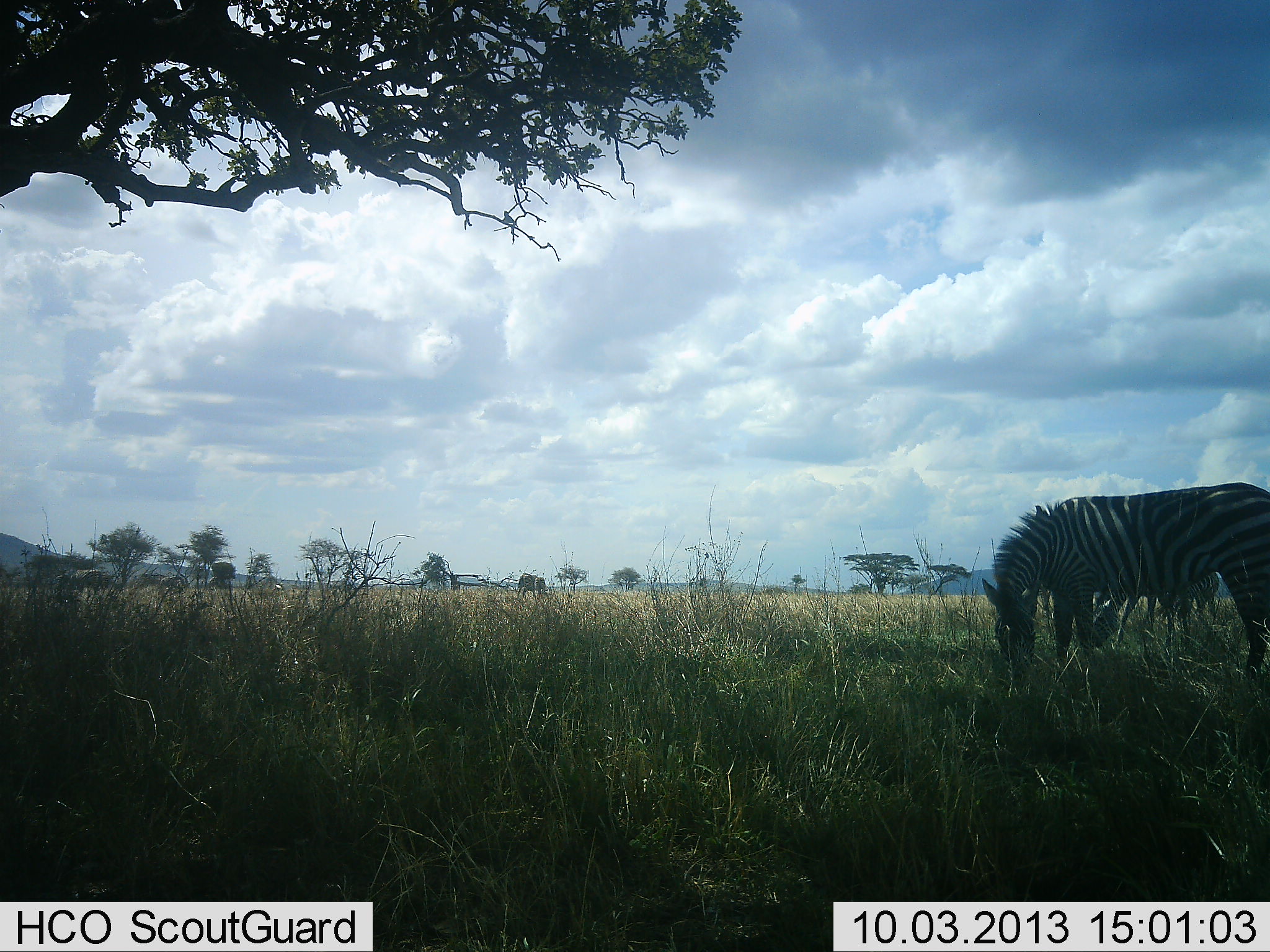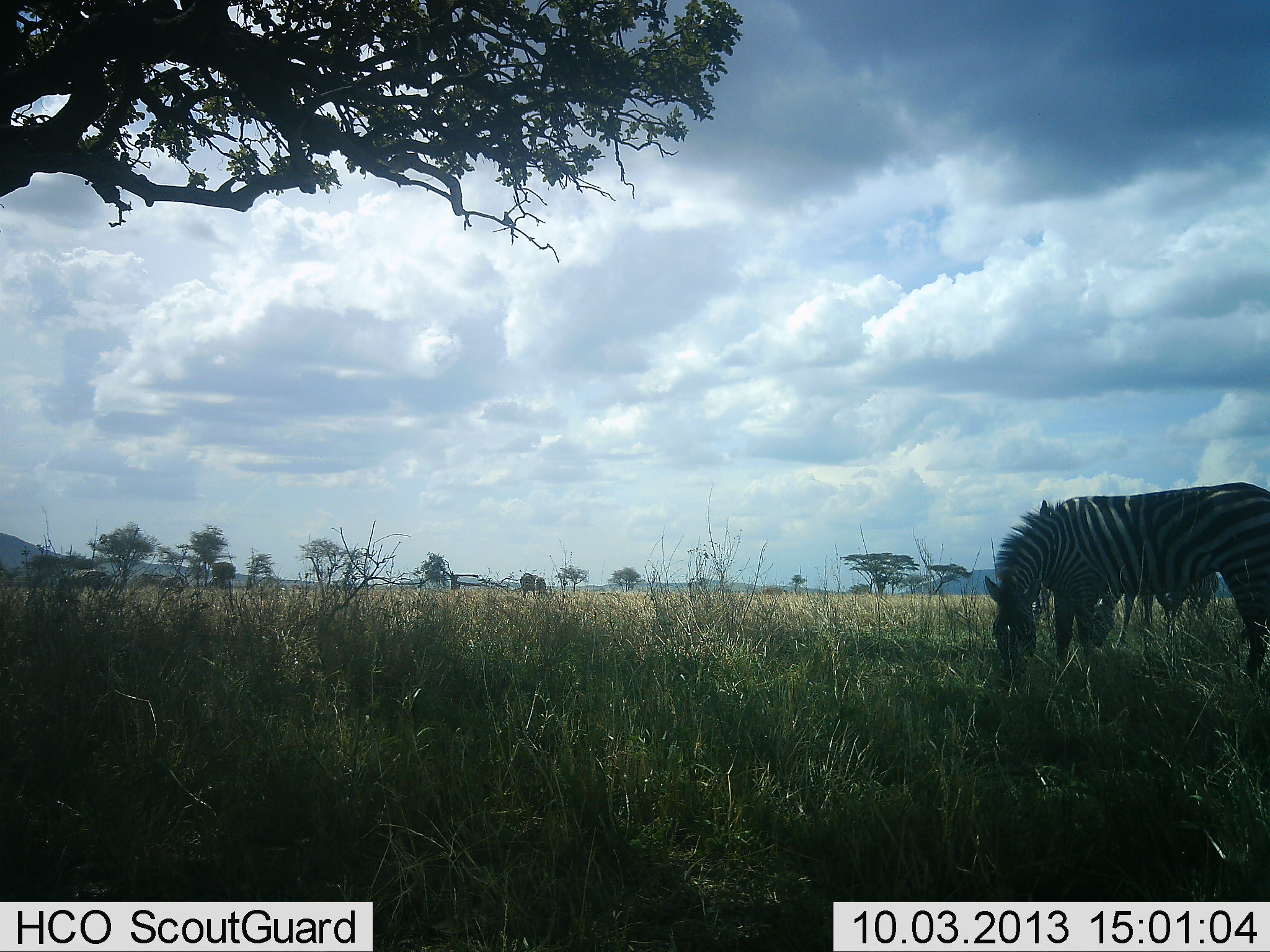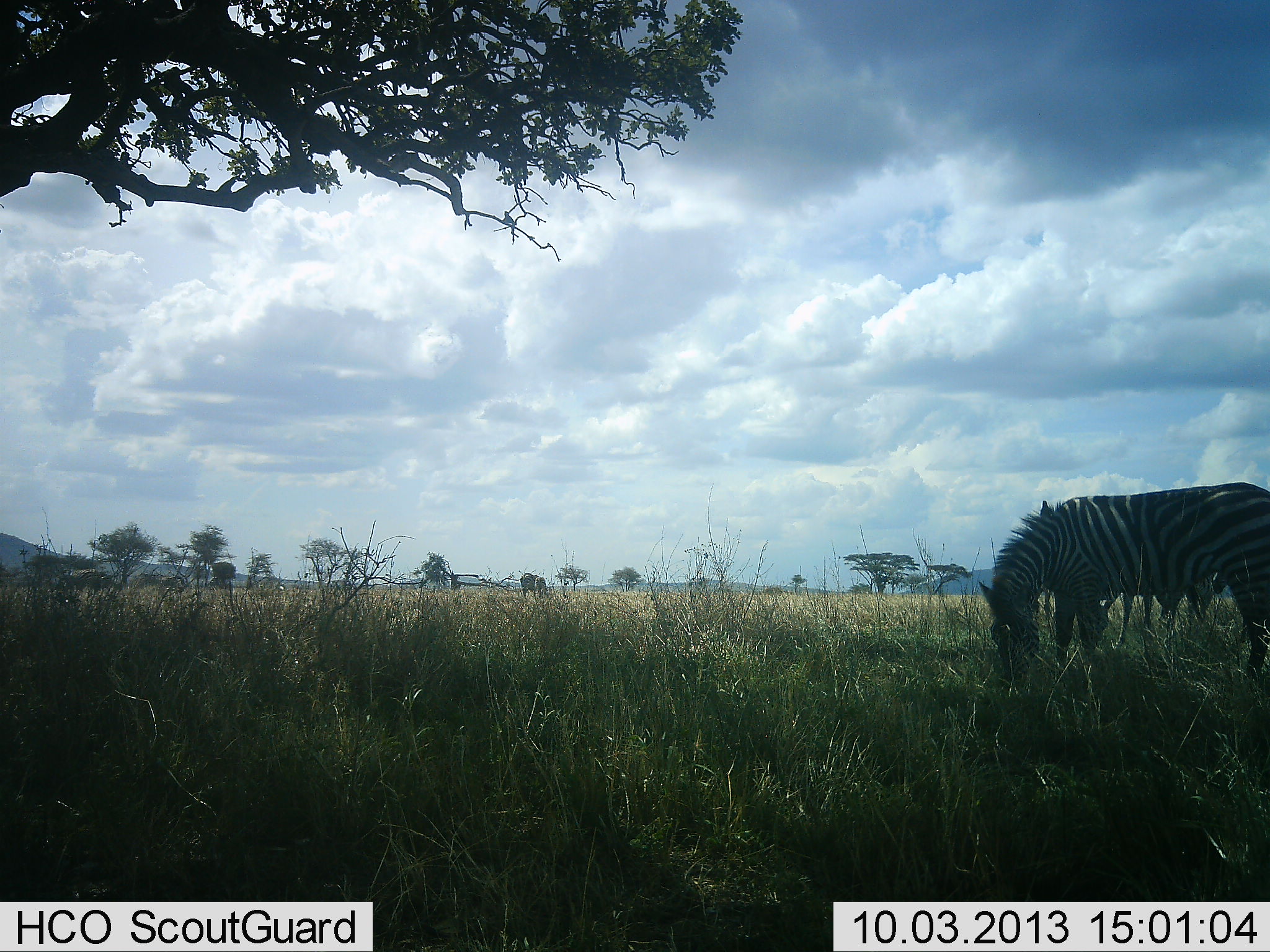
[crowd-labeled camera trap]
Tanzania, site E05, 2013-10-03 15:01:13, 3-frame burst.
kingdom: Animalia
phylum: Chordata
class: Mammalia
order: Perissodactyla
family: Equidae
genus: Equus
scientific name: Equus quagga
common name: plains zebra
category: zebra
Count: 3.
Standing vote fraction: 36%.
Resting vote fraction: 0%.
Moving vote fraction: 9%.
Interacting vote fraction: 0%.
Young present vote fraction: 0%.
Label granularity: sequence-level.